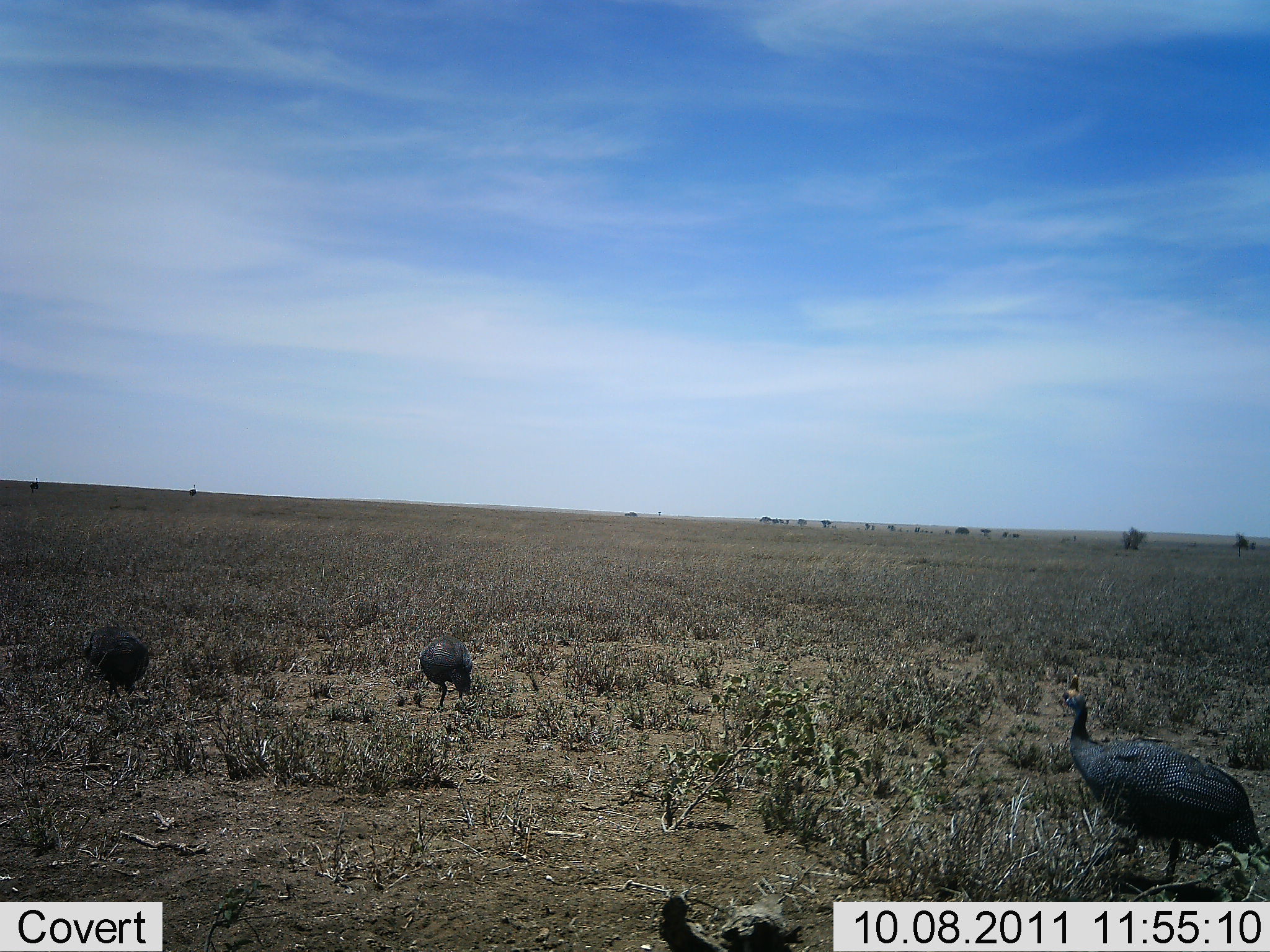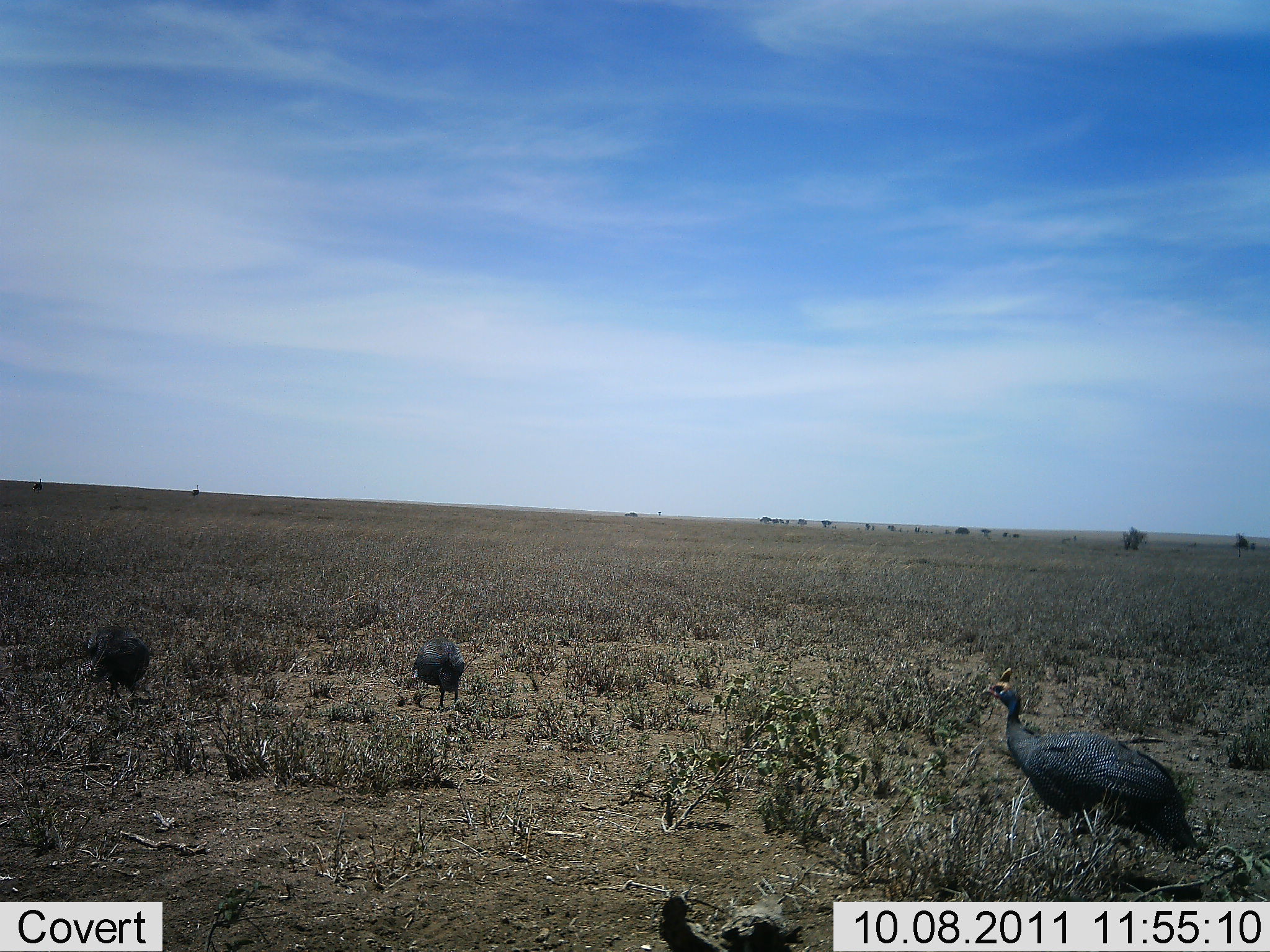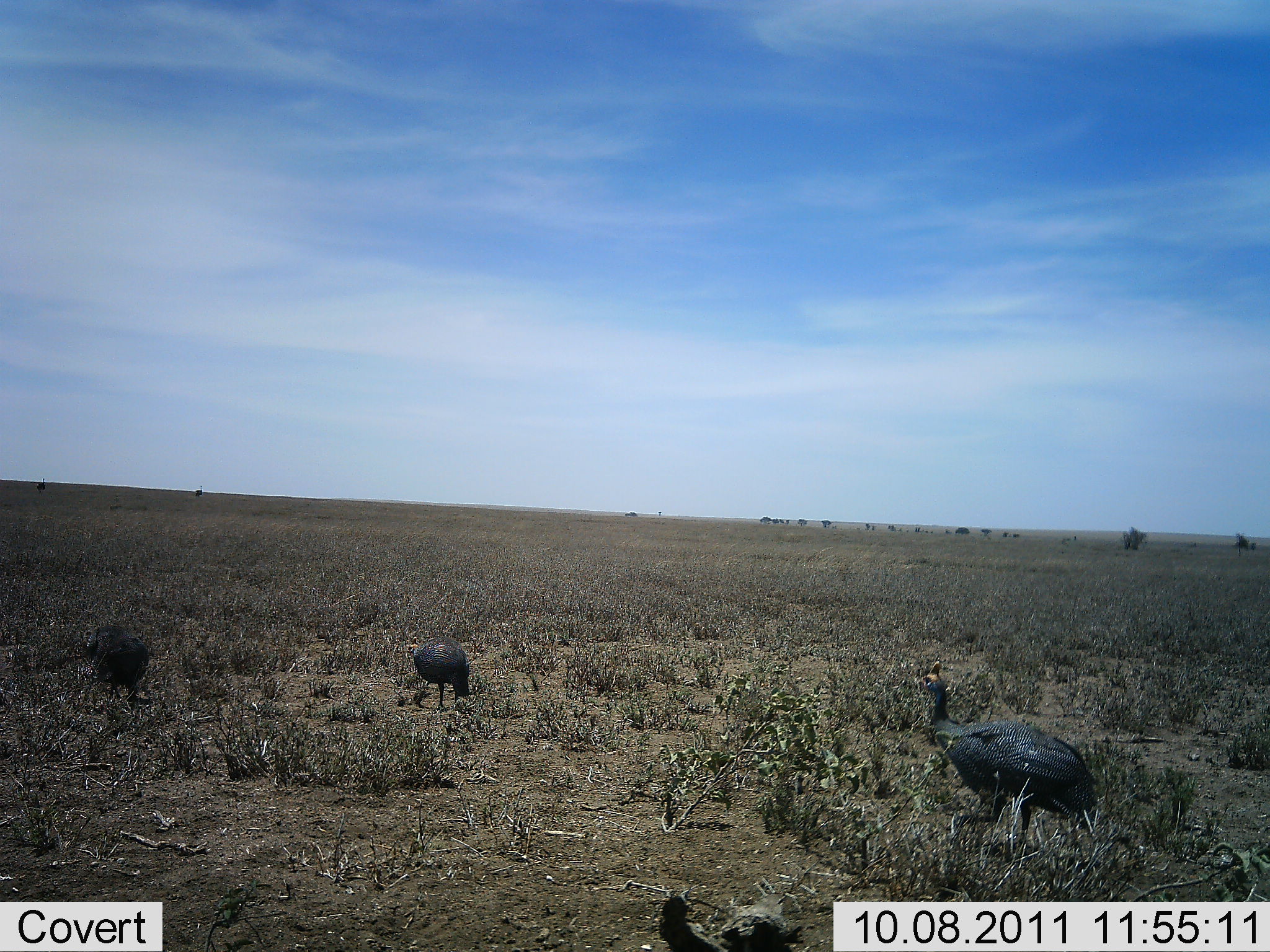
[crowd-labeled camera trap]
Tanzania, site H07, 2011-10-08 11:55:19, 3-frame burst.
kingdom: Animalia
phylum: Chordata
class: Aves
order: Galliformes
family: Numididae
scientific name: Numididae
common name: guinea fowl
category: guineafowl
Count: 3.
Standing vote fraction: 29%.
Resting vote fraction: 0%.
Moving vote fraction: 86%.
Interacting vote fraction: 0%.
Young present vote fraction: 0%.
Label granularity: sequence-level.